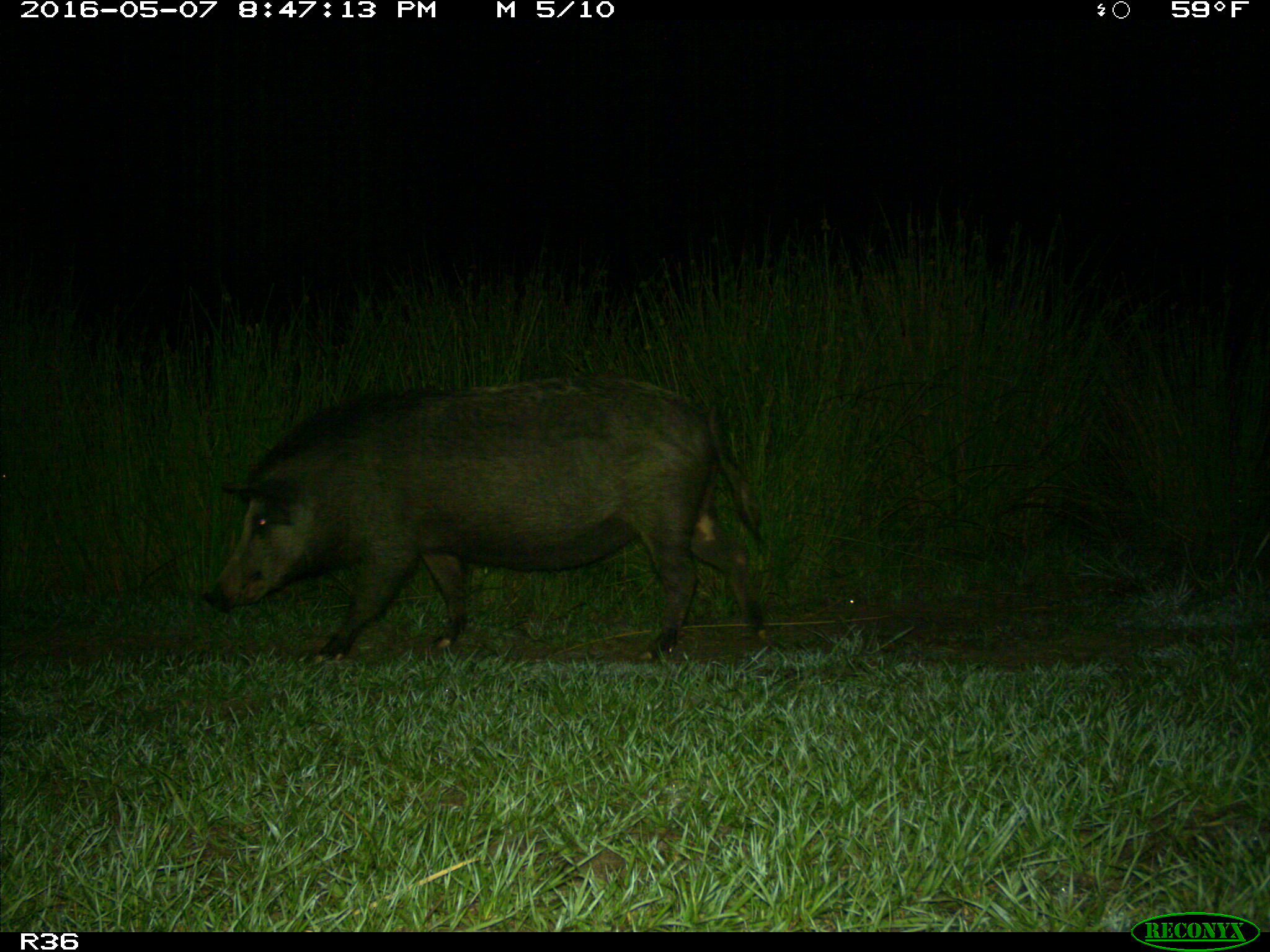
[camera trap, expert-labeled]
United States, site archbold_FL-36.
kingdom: Animalia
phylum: Chordata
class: Mammalia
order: Artiodactyla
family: Suidae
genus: Sus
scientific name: Sus scrofa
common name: wild boar